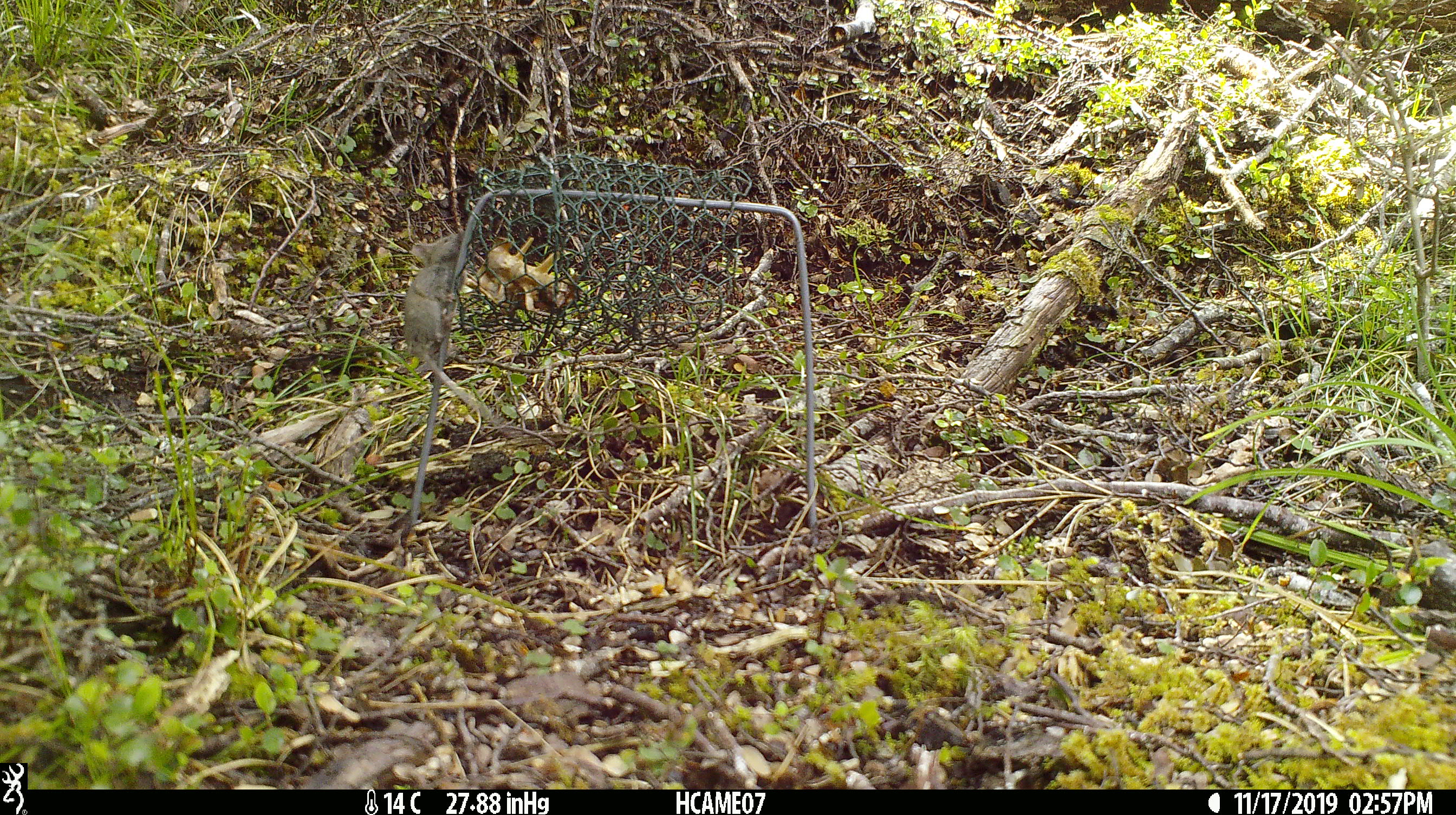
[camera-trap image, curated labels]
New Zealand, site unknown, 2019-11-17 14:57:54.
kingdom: Animalia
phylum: Chordata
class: Mammalia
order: Rodentia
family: Muridae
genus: Mus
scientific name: Mus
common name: mouse